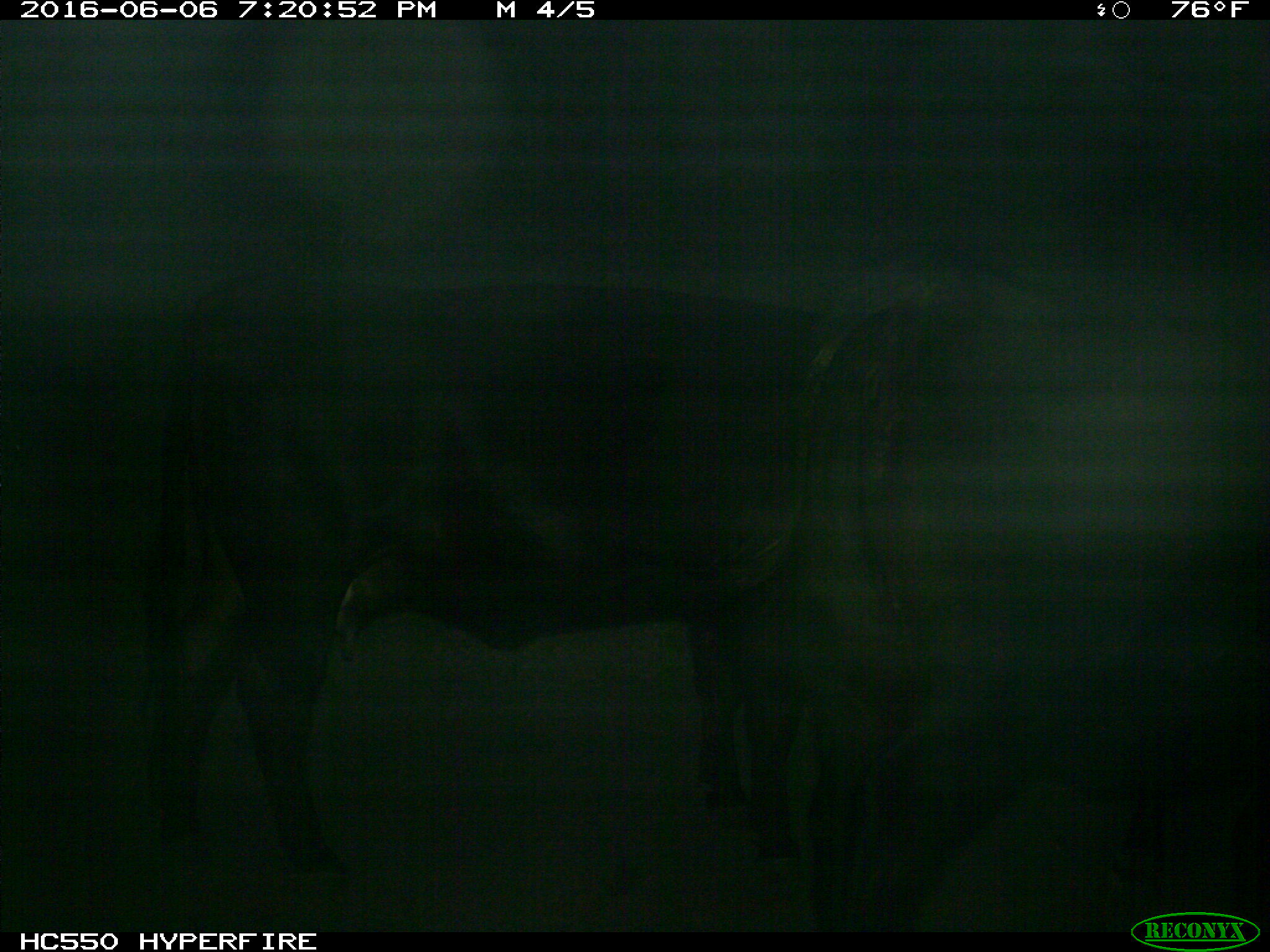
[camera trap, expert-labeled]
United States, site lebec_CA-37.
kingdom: Animalia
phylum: Chordata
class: Mammalia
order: Artiodactyla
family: Bovidae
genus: Bos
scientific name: Bos taurus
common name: domestic cow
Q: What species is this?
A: Bos taurus (domestic cow).